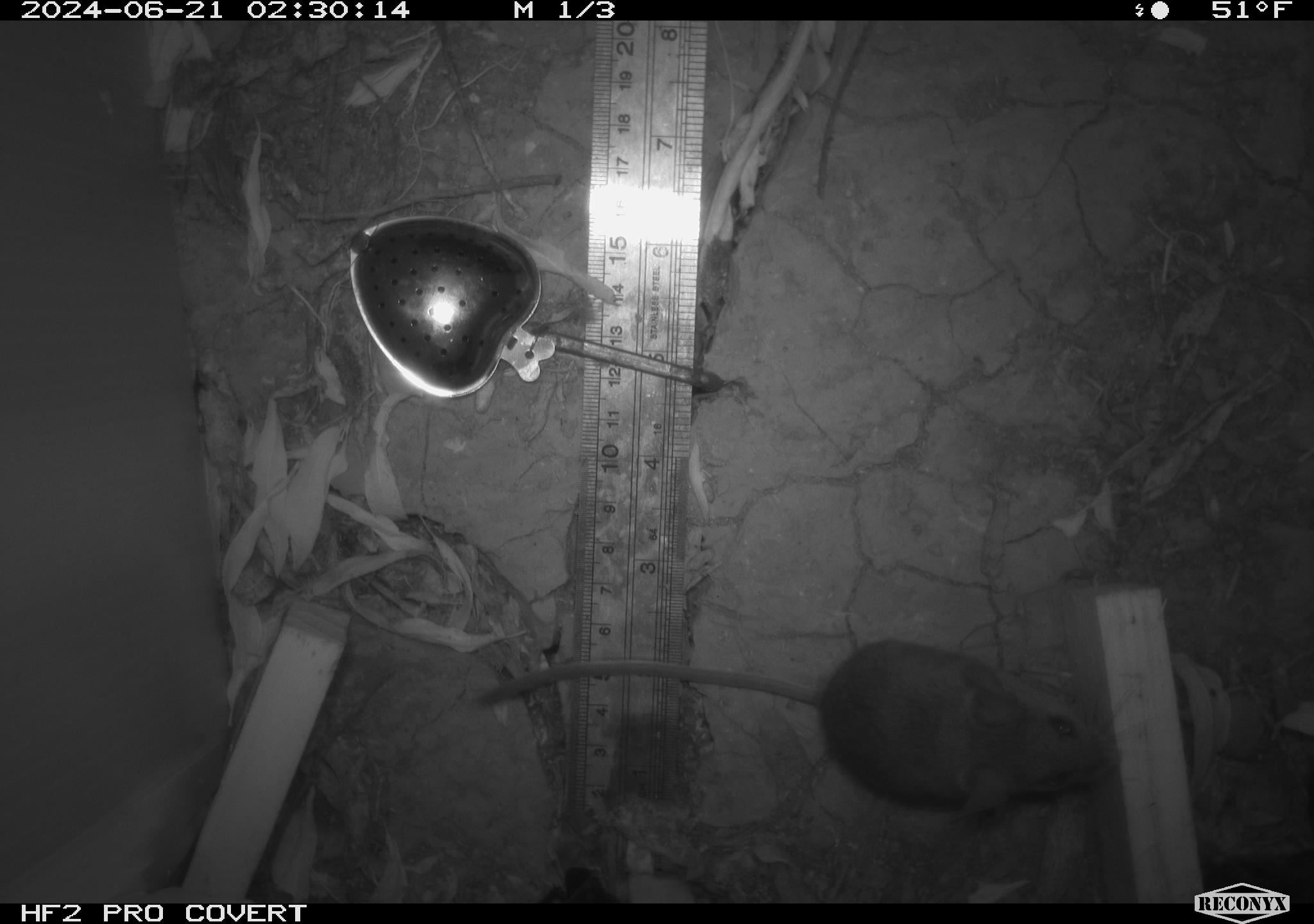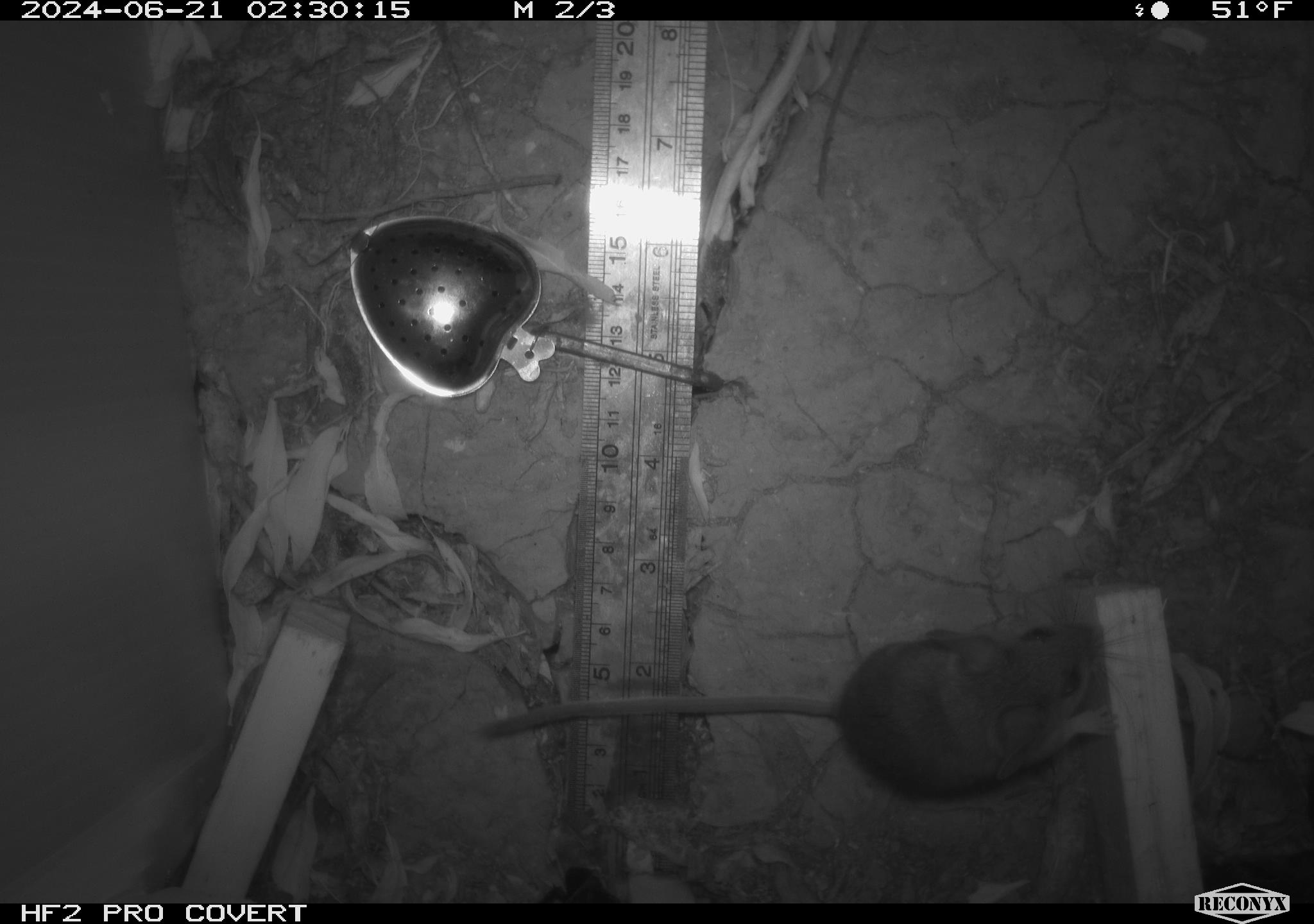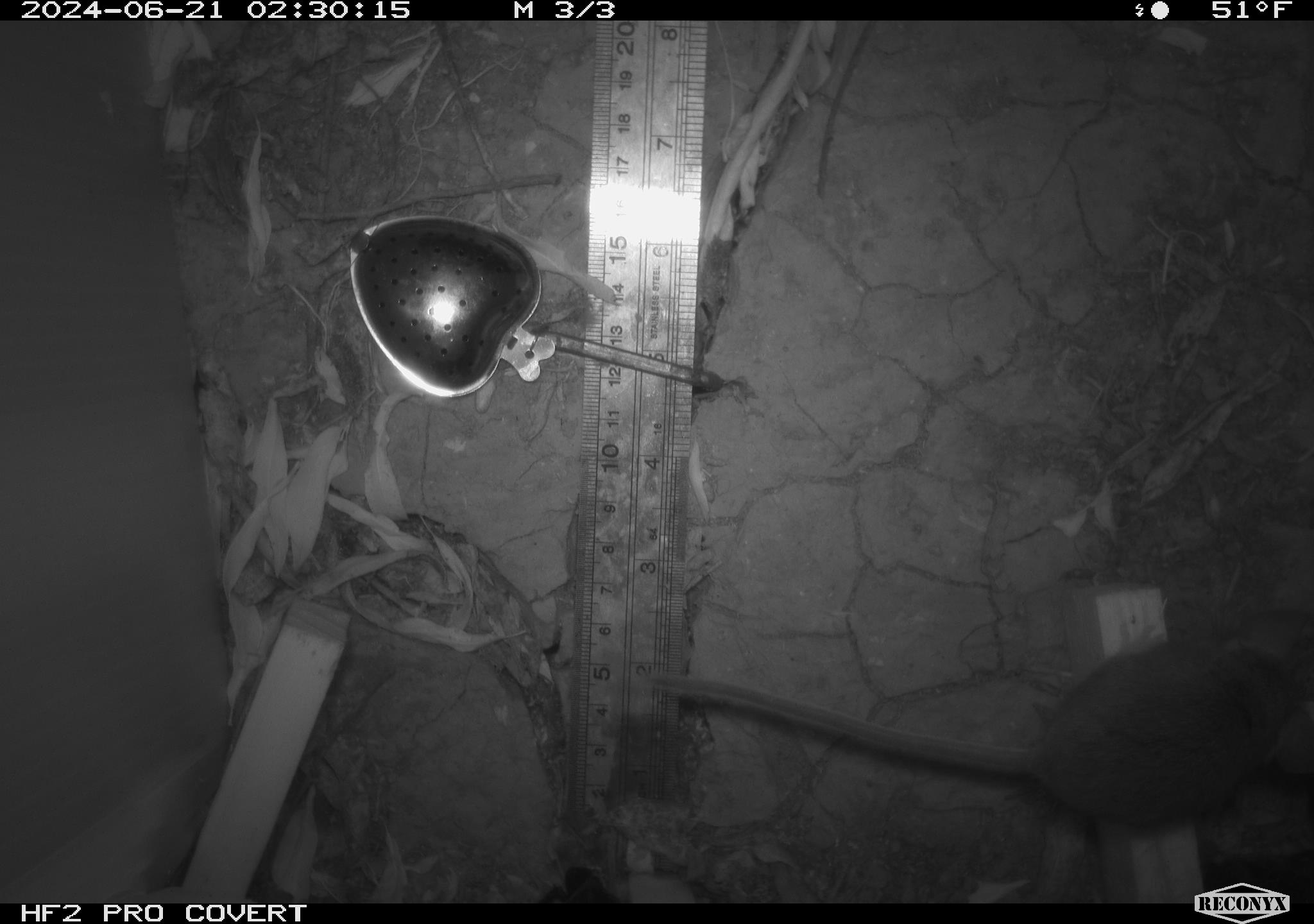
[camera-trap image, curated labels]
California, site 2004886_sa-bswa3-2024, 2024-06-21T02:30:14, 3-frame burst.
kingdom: Animalia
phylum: Chordata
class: Mammalia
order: Rodentia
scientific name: Rodentia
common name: mouse species